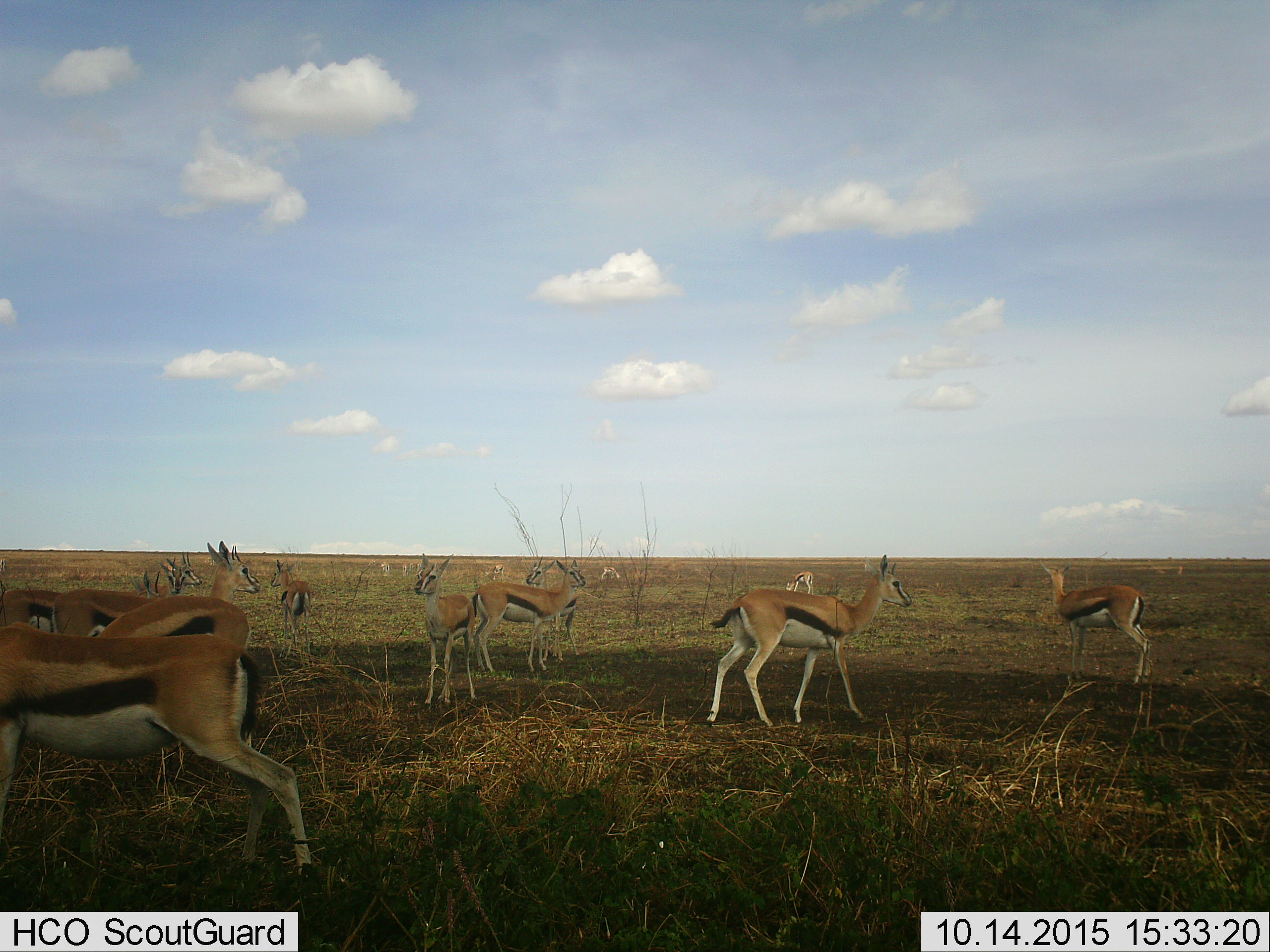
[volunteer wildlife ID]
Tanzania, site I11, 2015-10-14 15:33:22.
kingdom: Animalia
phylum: Chordata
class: Mammalia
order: Artiodactyla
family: Bovidae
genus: Eudorcas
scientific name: Eudorcas thomsonii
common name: thomson's gazelle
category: gazellethomsons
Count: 11-50.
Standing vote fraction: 90%.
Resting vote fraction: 10%.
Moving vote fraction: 30%.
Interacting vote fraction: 0%.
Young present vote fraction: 20%.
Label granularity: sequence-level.